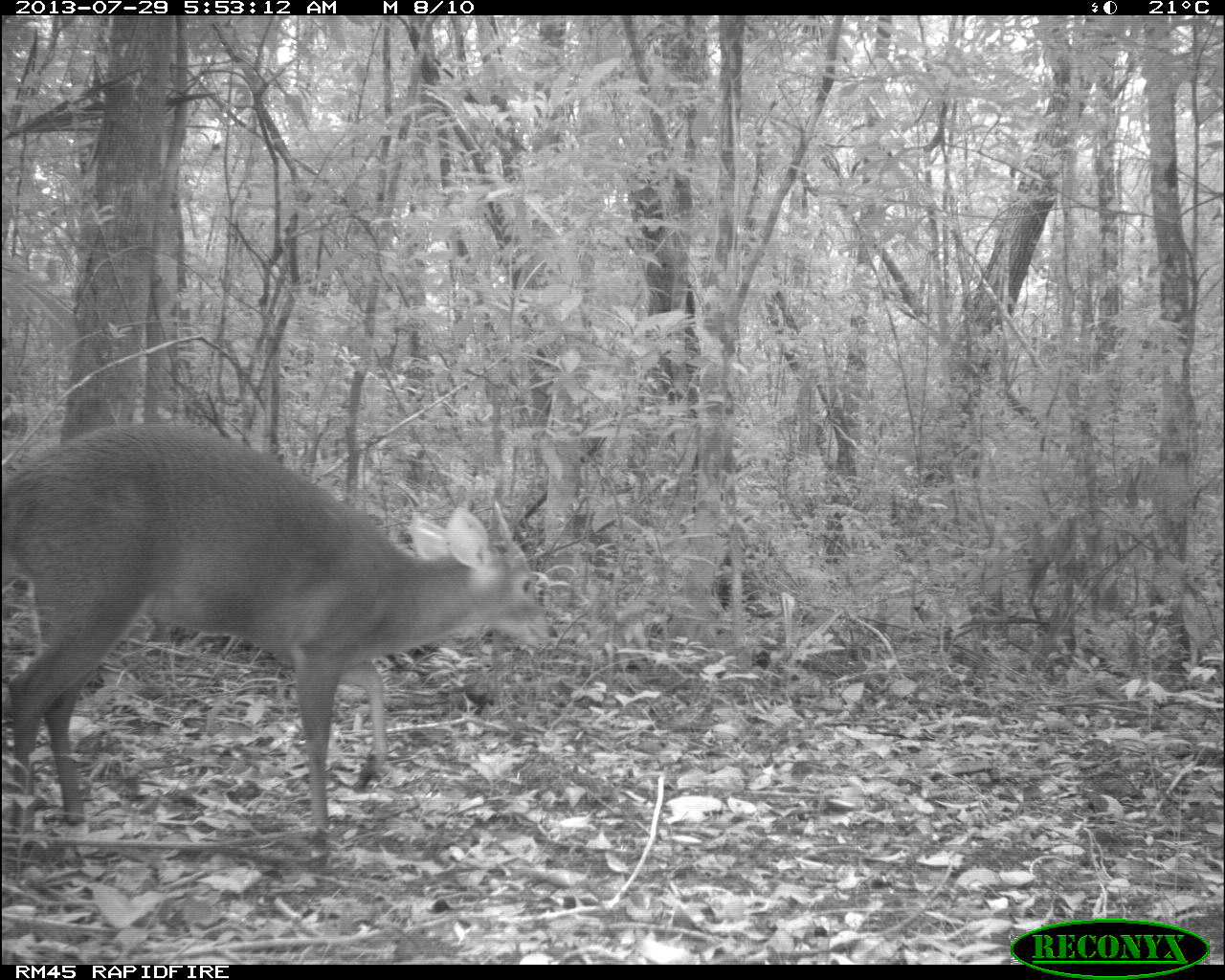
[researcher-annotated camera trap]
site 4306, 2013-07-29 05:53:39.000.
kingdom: Animalia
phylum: Chordata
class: Mammalia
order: Artiodactyla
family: Cervidae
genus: Mazama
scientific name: Mazama temama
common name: central american red brocket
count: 1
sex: male